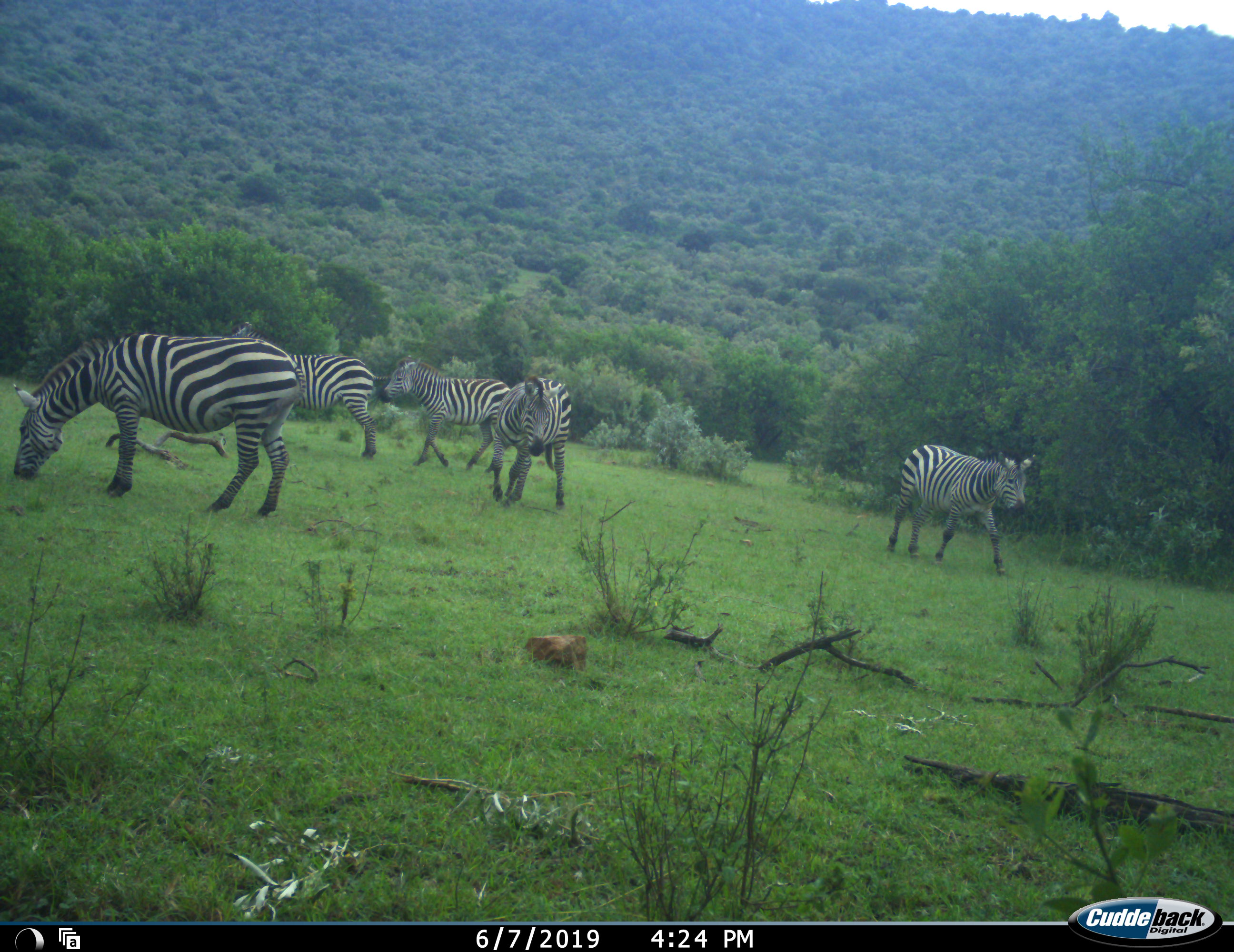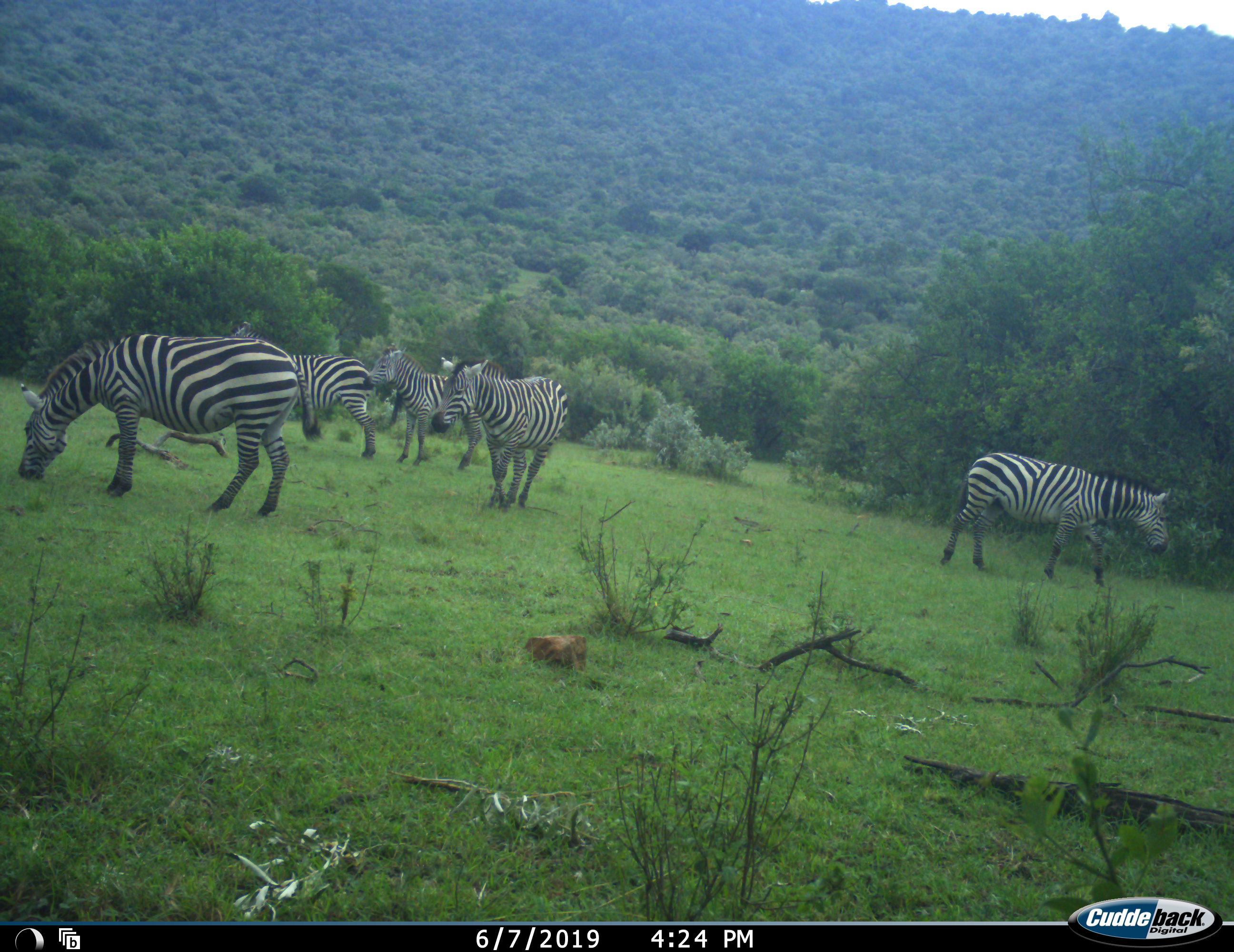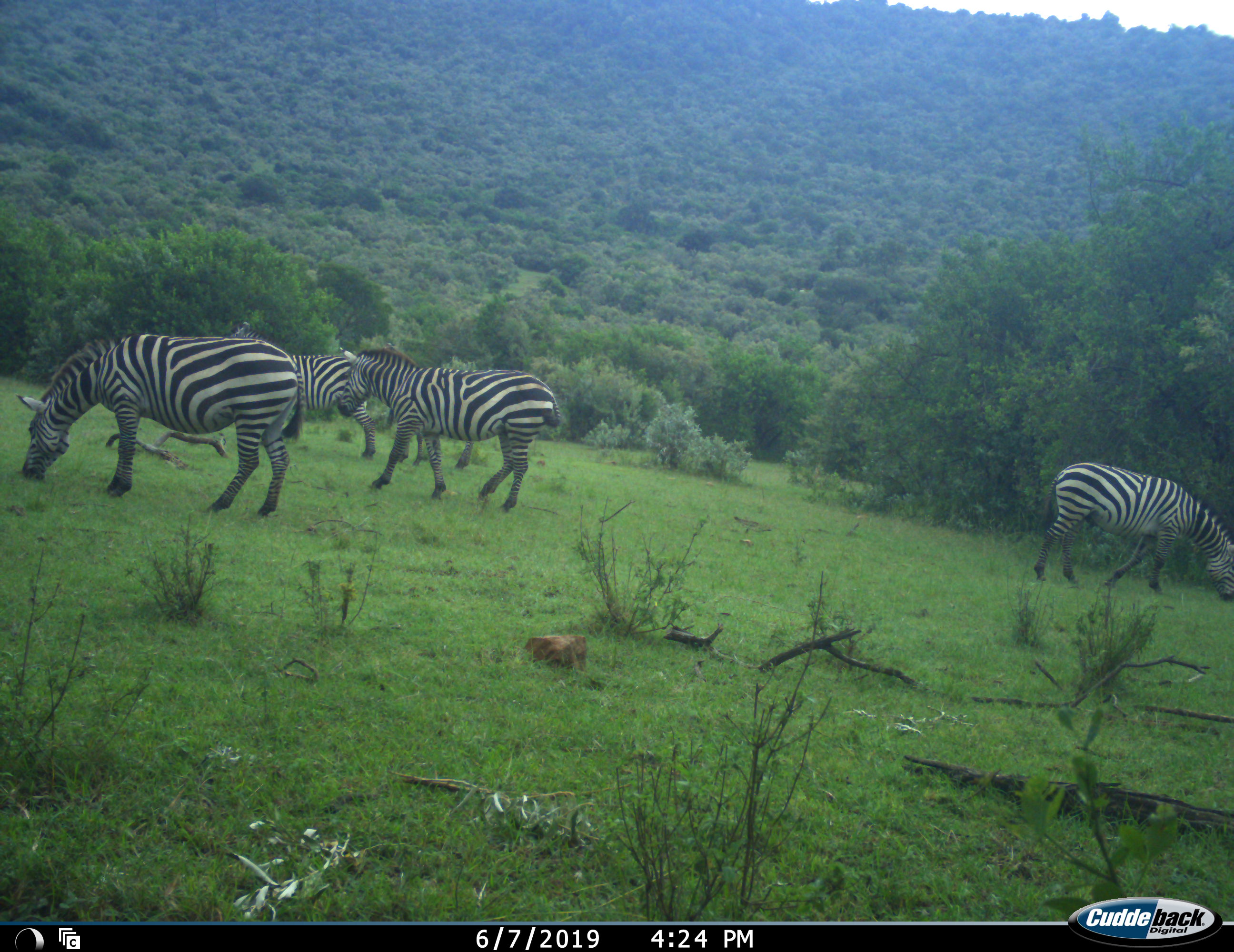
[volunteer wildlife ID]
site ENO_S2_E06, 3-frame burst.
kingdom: Animalia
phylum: Chordata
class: Mammalia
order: Perissodactyla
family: Equidae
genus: Equus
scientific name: Equus quagga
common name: plains zebra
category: zebraplains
Zebraplains (plains zebra) (Equus quagga), count 5. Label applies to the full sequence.